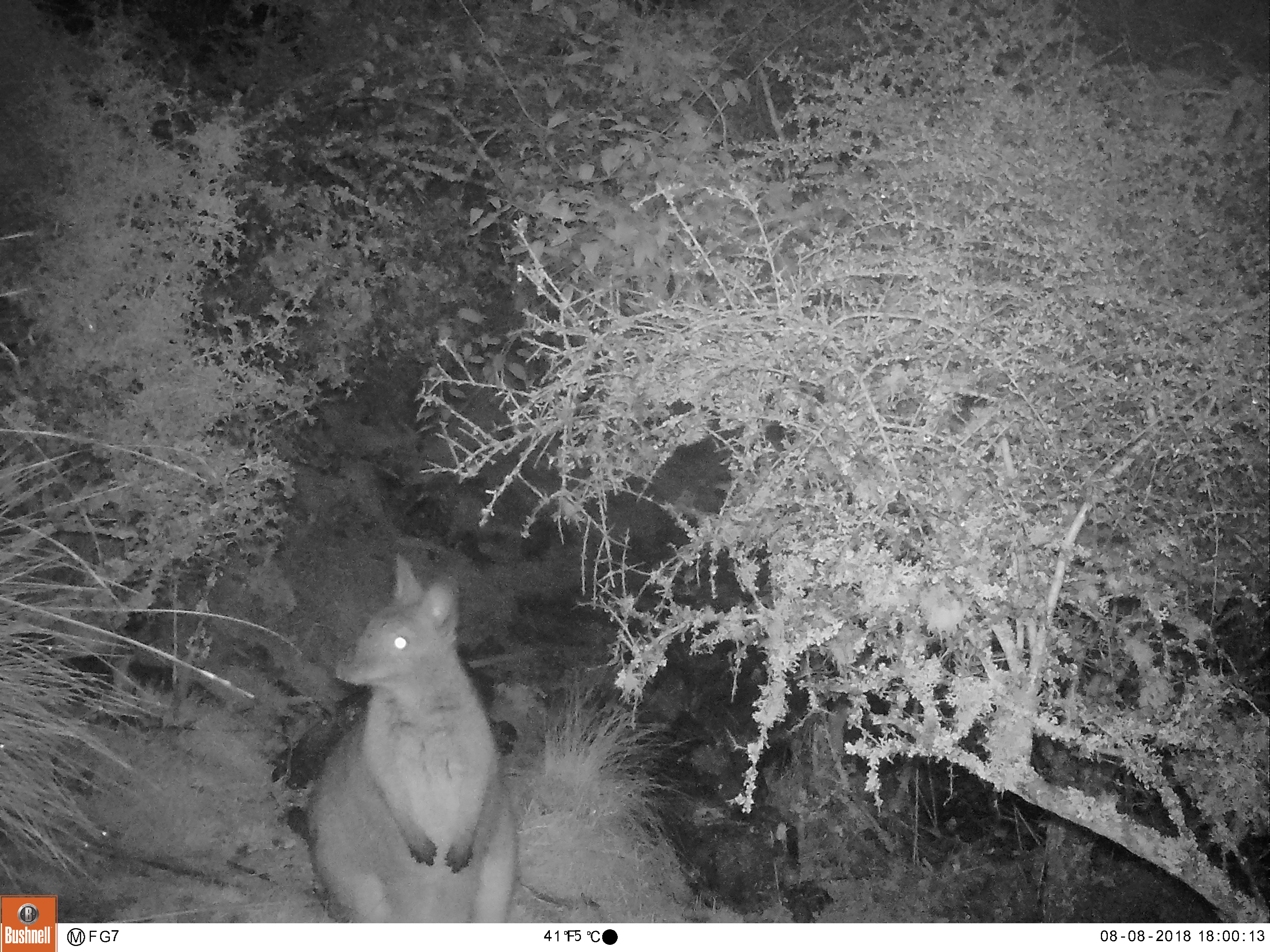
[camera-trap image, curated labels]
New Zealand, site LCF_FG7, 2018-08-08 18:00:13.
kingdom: Animalia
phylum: Chordata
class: Mammalia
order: Diprotodontia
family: Macropodidae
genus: Notamacropus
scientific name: Notamacropus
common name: wallaby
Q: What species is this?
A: Wallaby (Notamacropus).